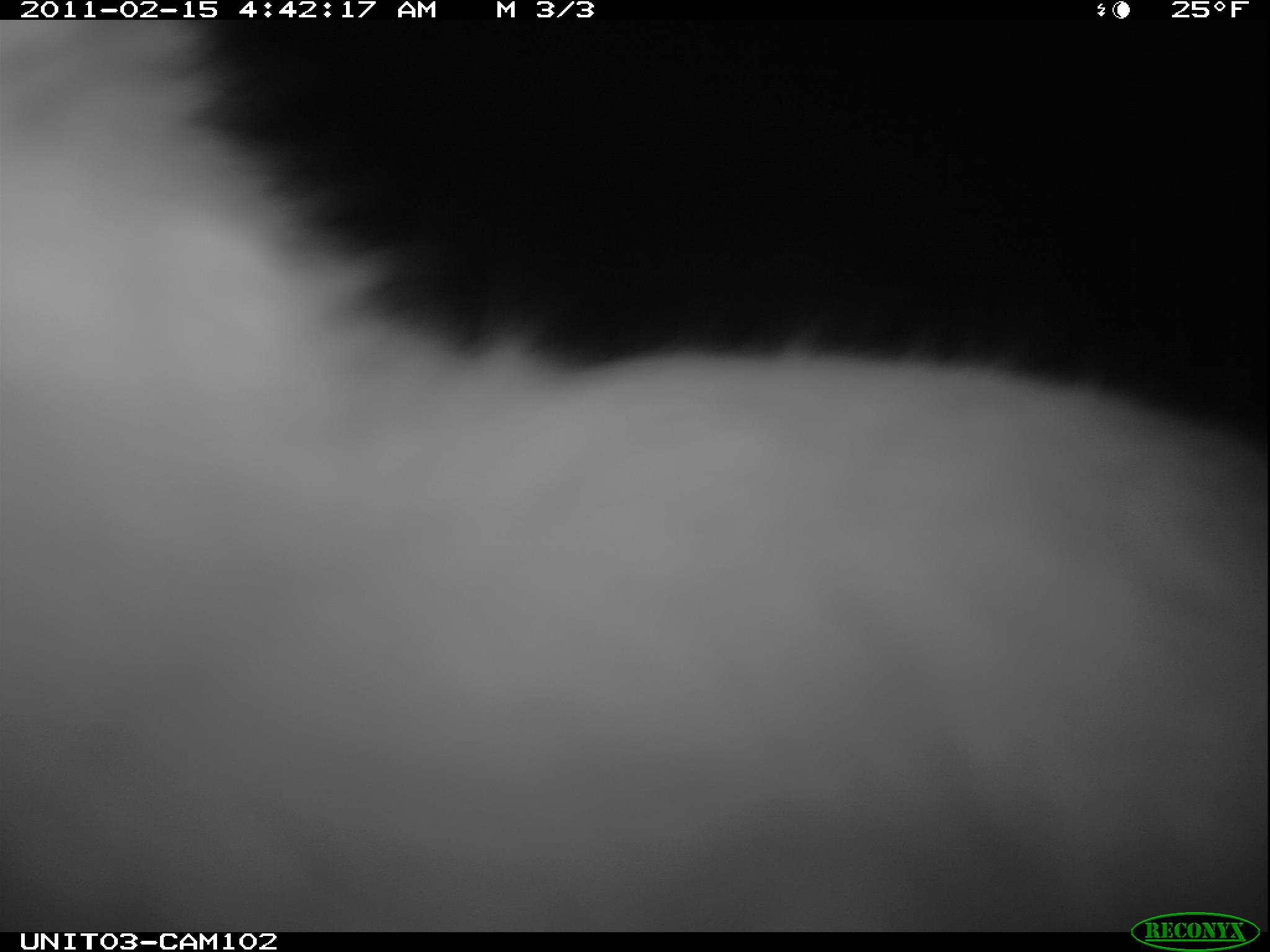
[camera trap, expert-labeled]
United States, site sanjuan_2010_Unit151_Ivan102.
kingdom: Animalia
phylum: Chordata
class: Mammalia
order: Lagomorpha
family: Leporidae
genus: Lepus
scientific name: Lepus americanus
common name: snowshoe hare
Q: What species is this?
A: Lepus americanus (snowshoe hare).